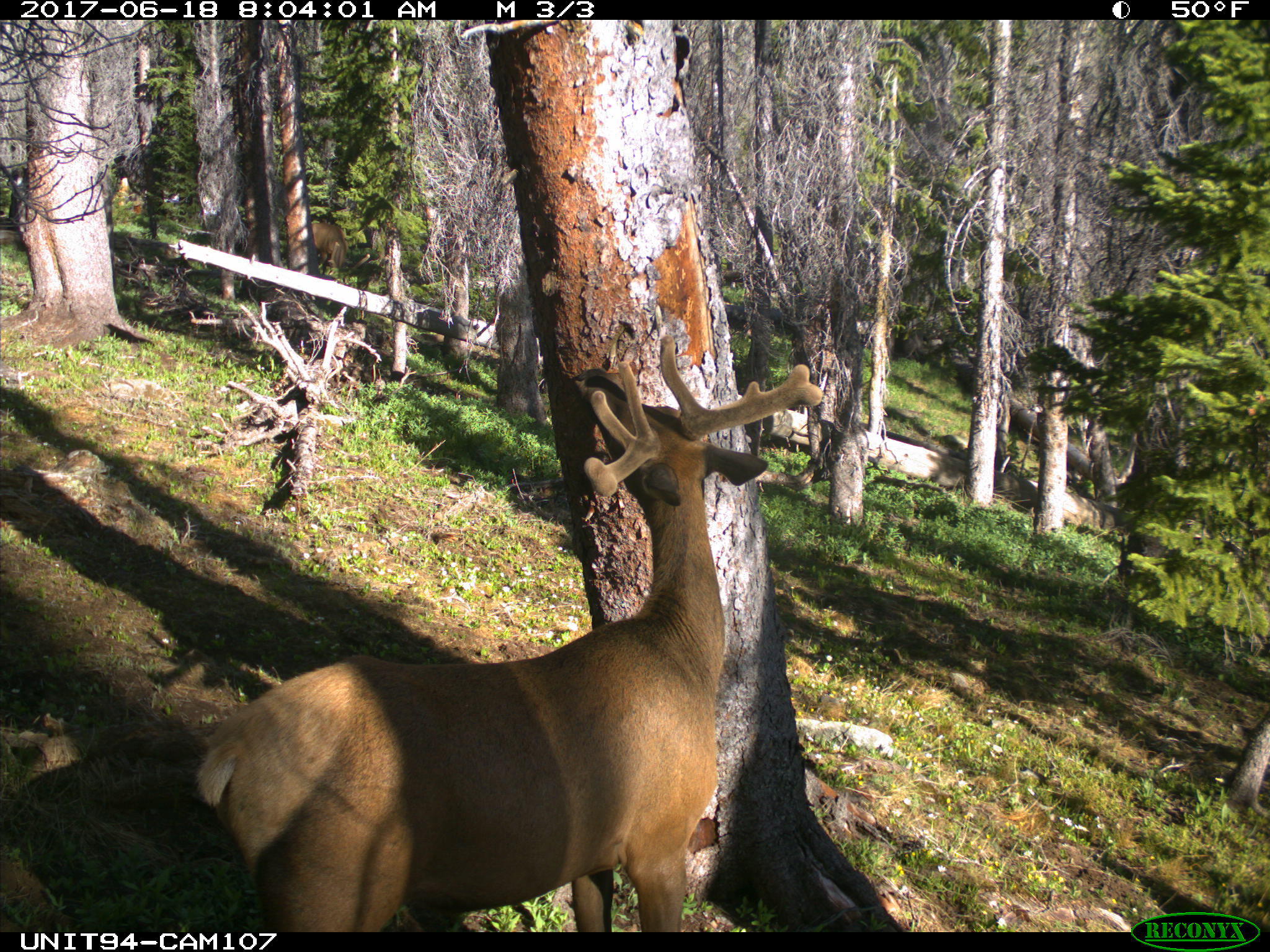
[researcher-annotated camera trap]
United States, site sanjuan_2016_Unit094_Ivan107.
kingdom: Animalia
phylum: Chordata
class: Mammalia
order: Artiodactyla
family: Cervidae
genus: Cervus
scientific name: Cervus elaphus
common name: red deer